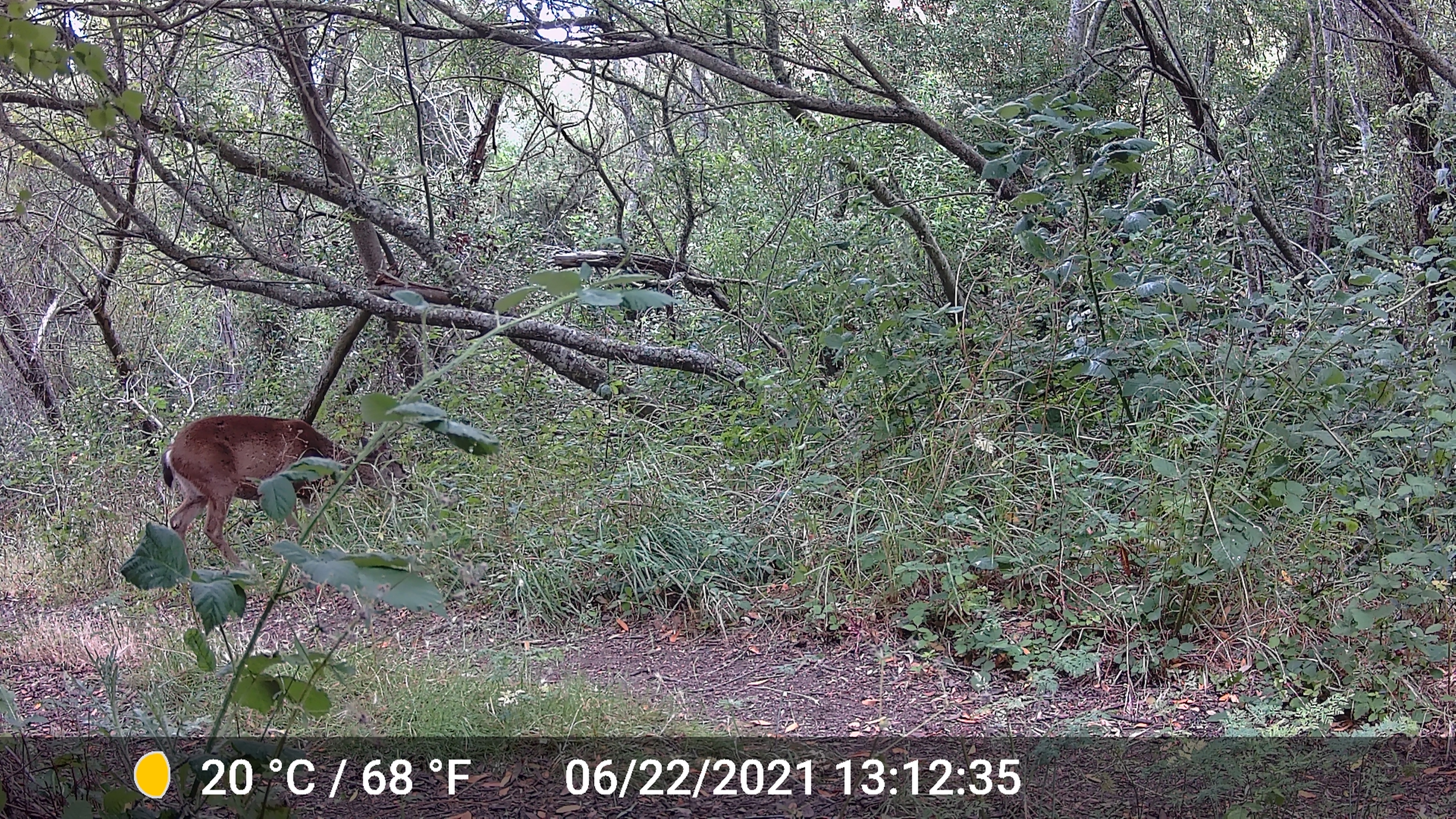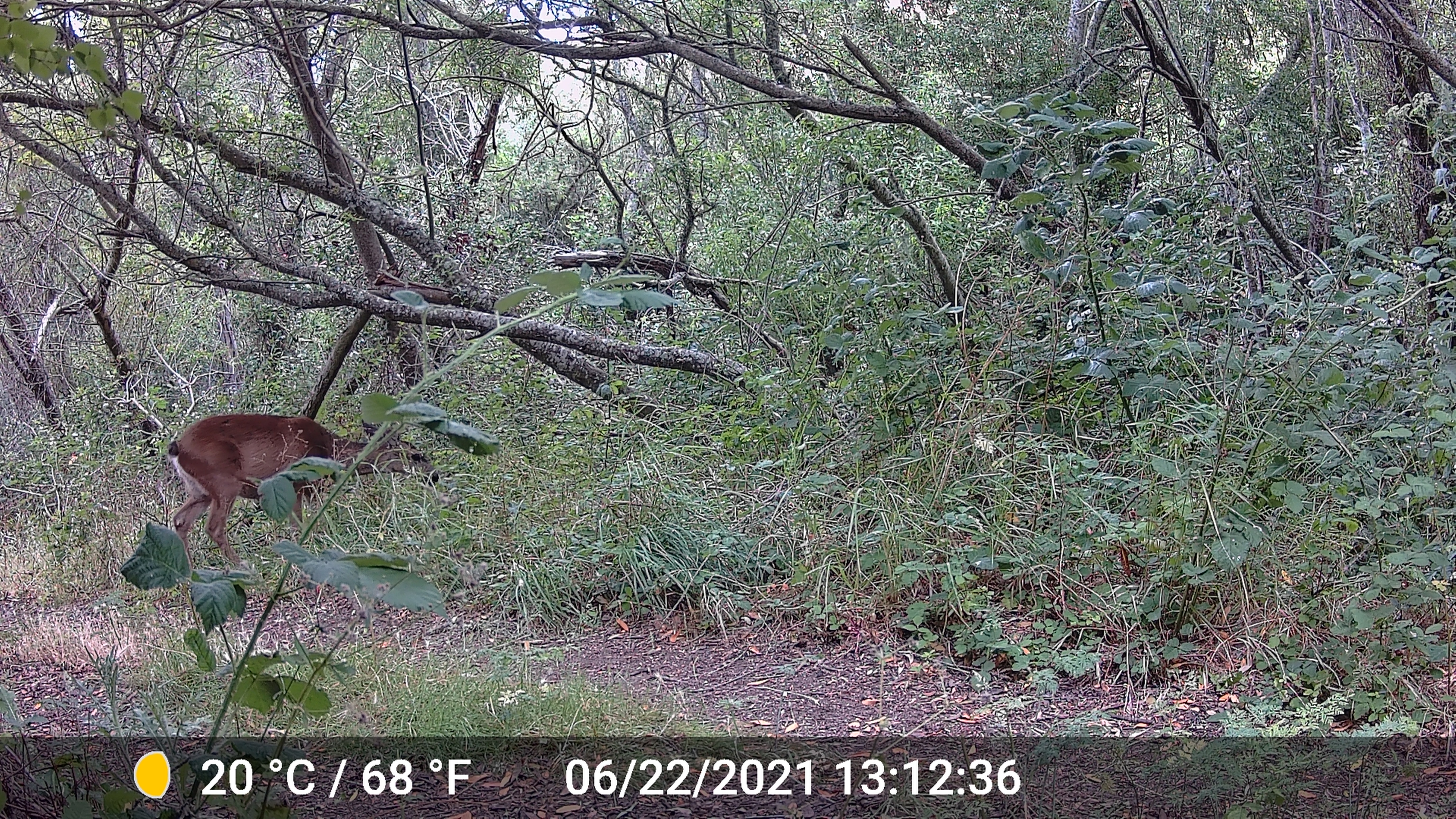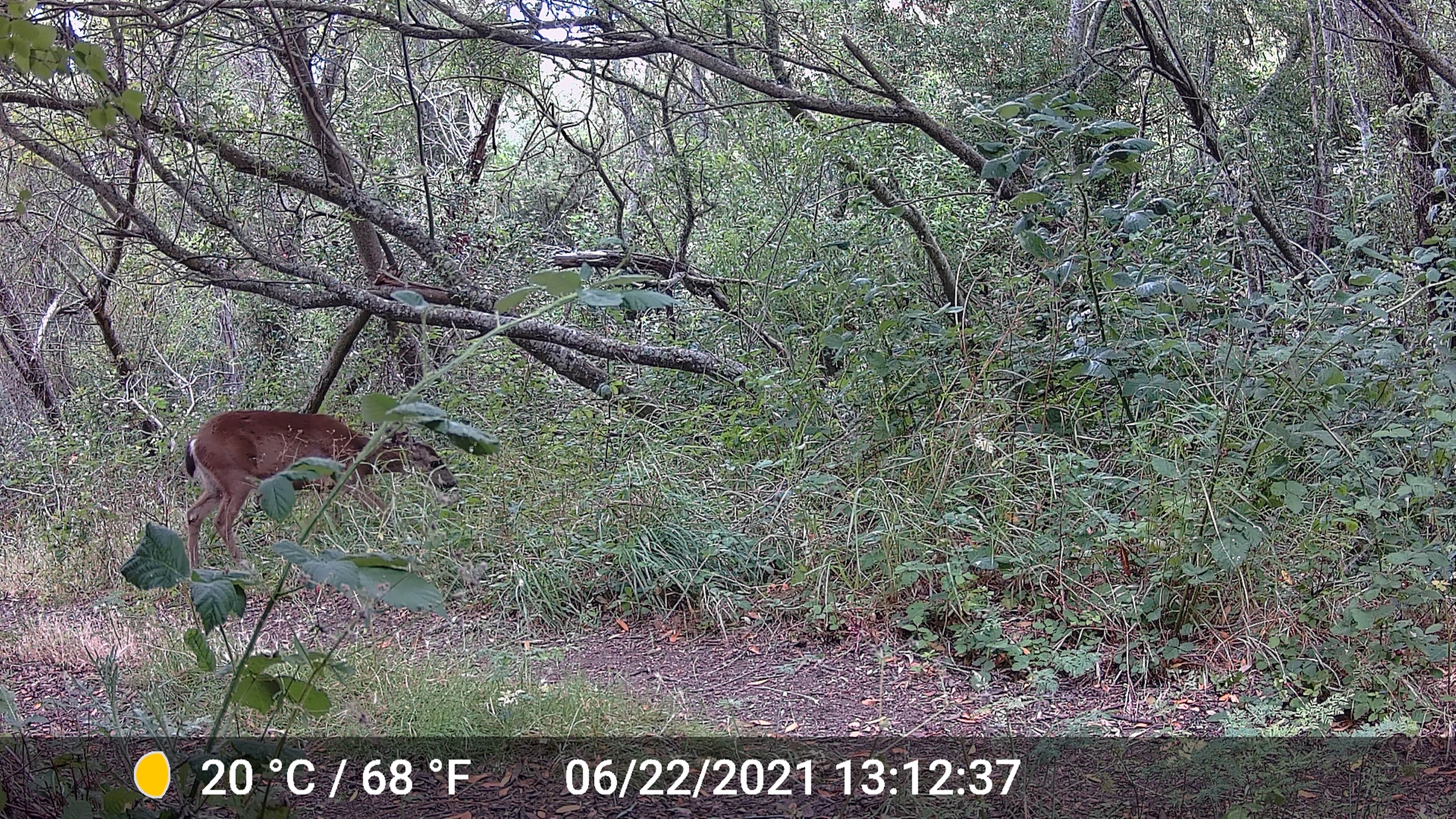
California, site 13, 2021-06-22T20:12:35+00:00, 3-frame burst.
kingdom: Animalia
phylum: Chordata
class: Mammalia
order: Artiodactyla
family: Cervidae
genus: Odocoileus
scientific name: Odocoileus hemionus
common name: mule deer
Mule deer (Odocoileus hemionus).